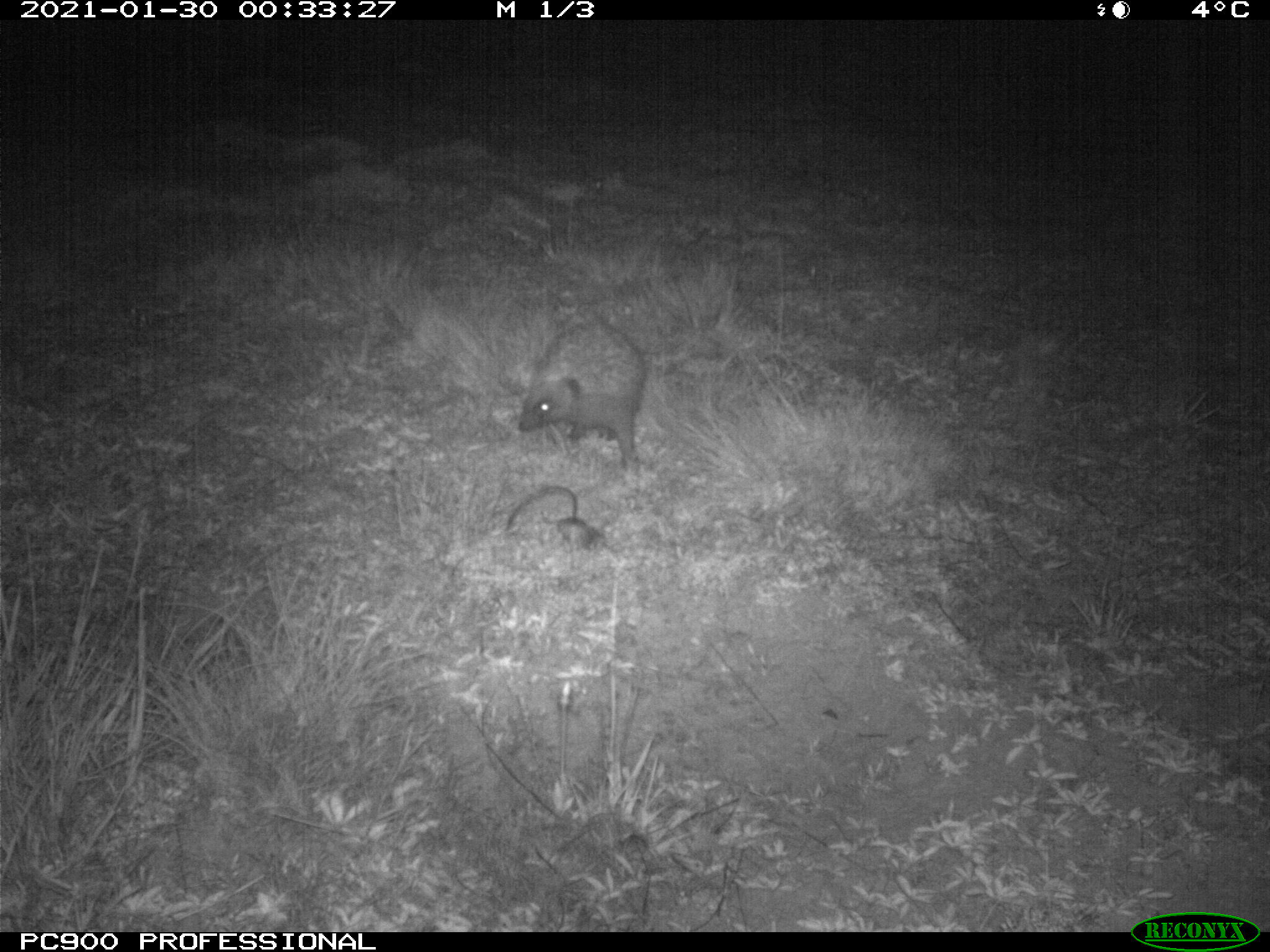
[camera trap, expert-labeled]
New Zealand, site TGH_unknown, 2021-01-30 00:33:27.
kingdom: Animalia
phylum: Chordata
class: Mammalia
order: Eulipotyphla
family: Erinaceidae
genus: Erinaceus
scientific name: Erinaceus europaeus europaeus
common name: european hedgehog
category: hedgehog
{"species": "hedgehog (european hedgehog) (Erinaceus europaeus europaeus)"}